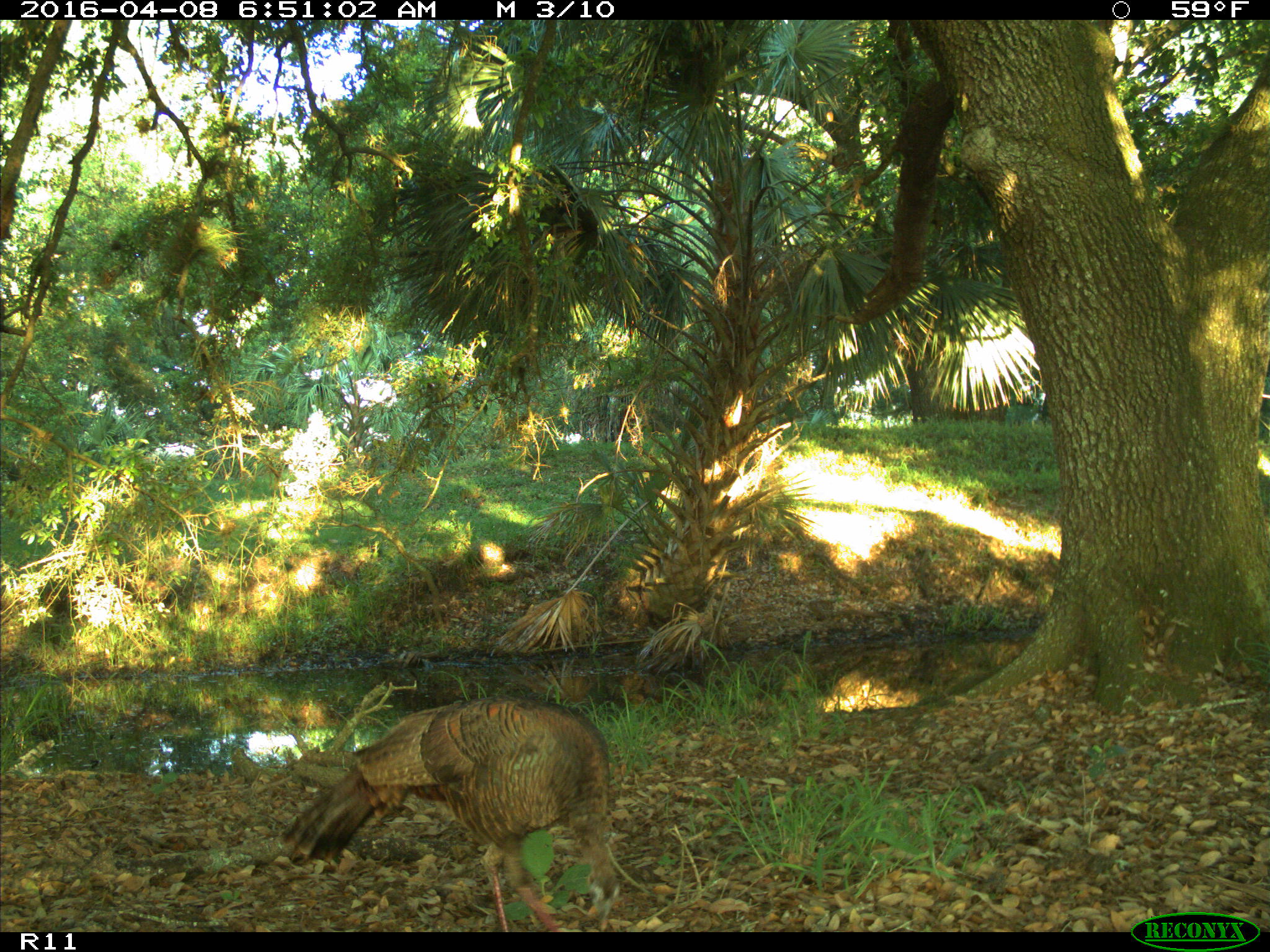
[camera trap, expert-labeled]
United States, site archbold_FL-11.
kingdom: Animalia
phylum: Chordata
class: Aves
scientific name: Aves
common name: birds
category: unidentified bird